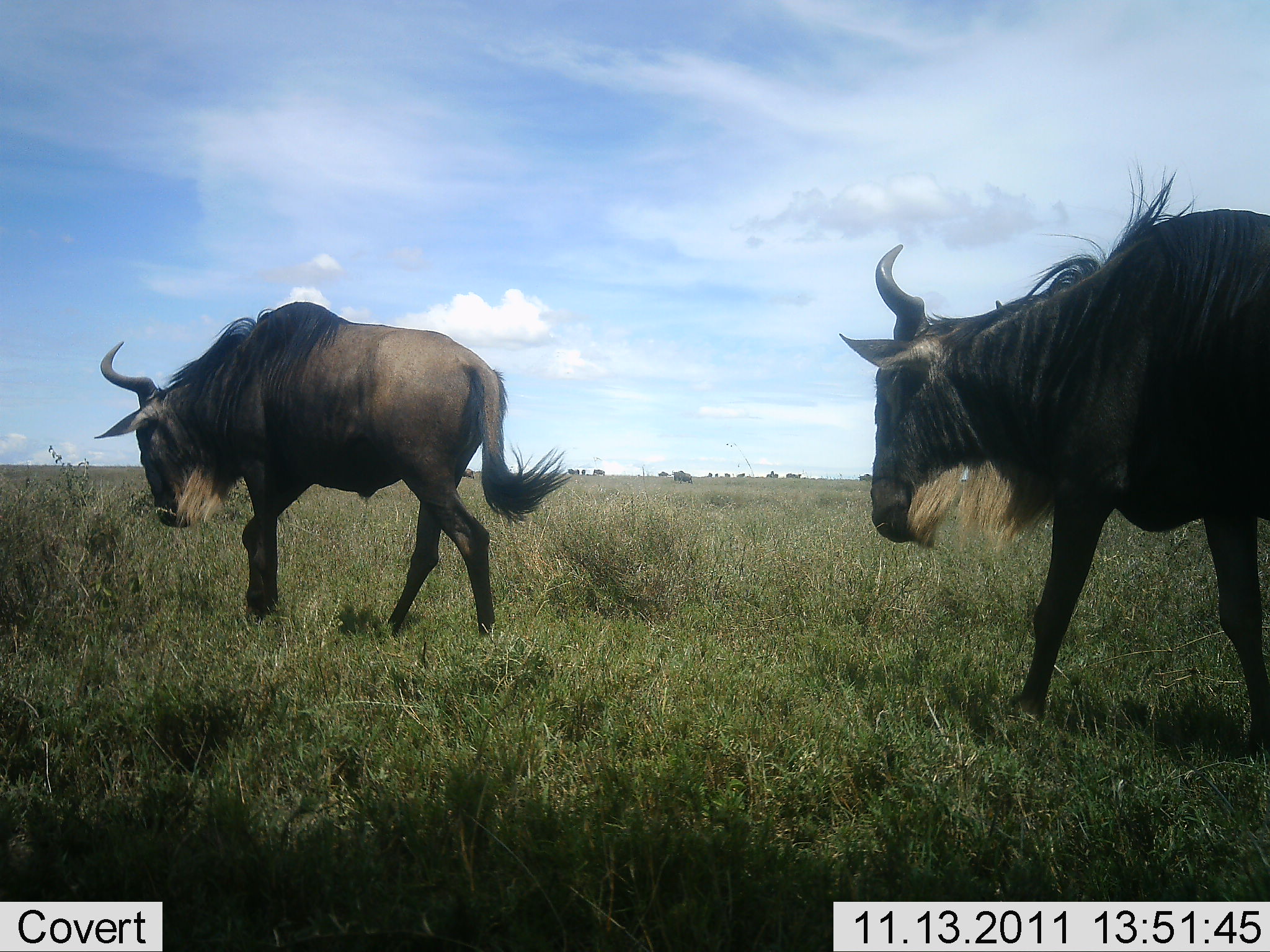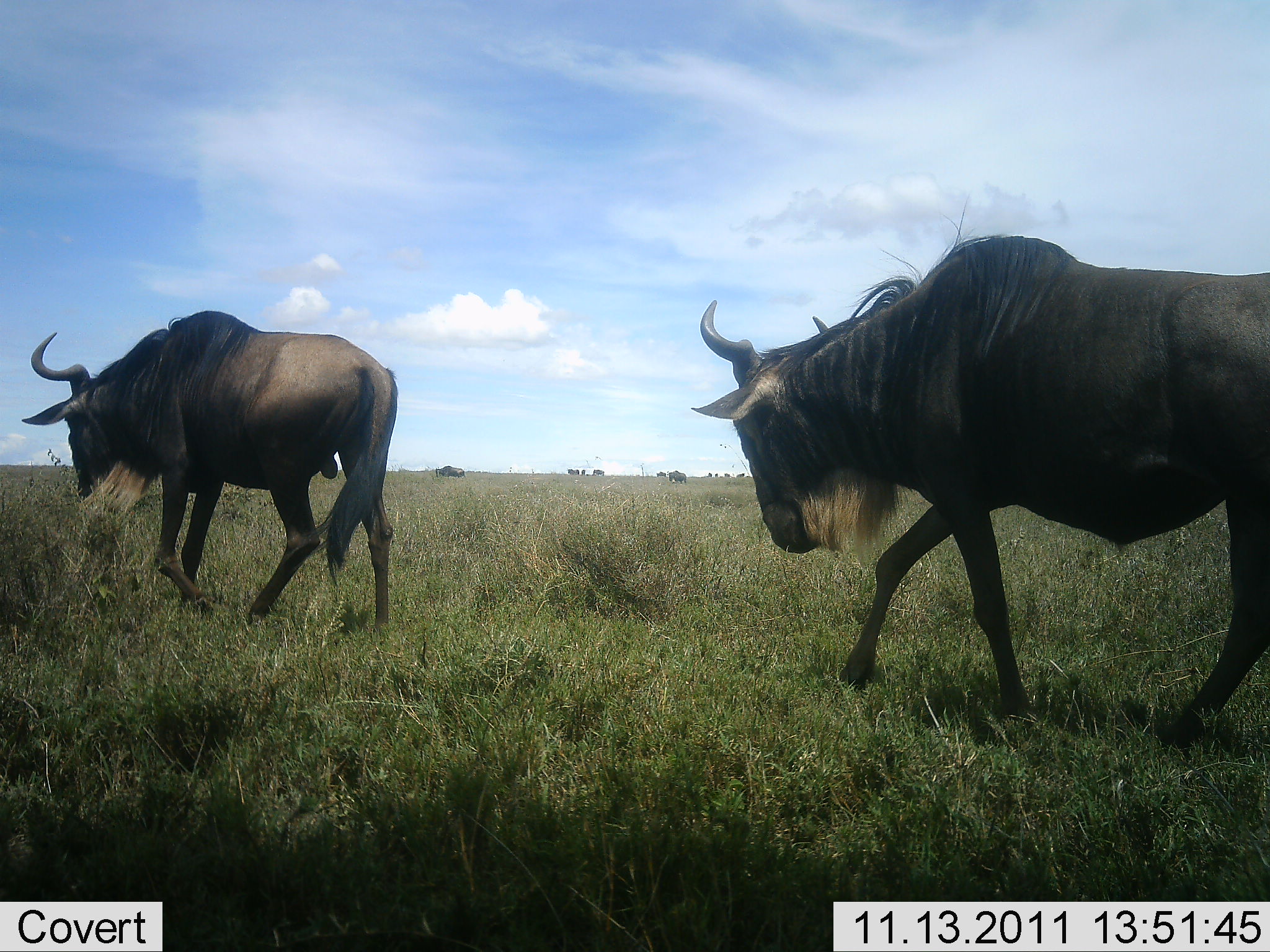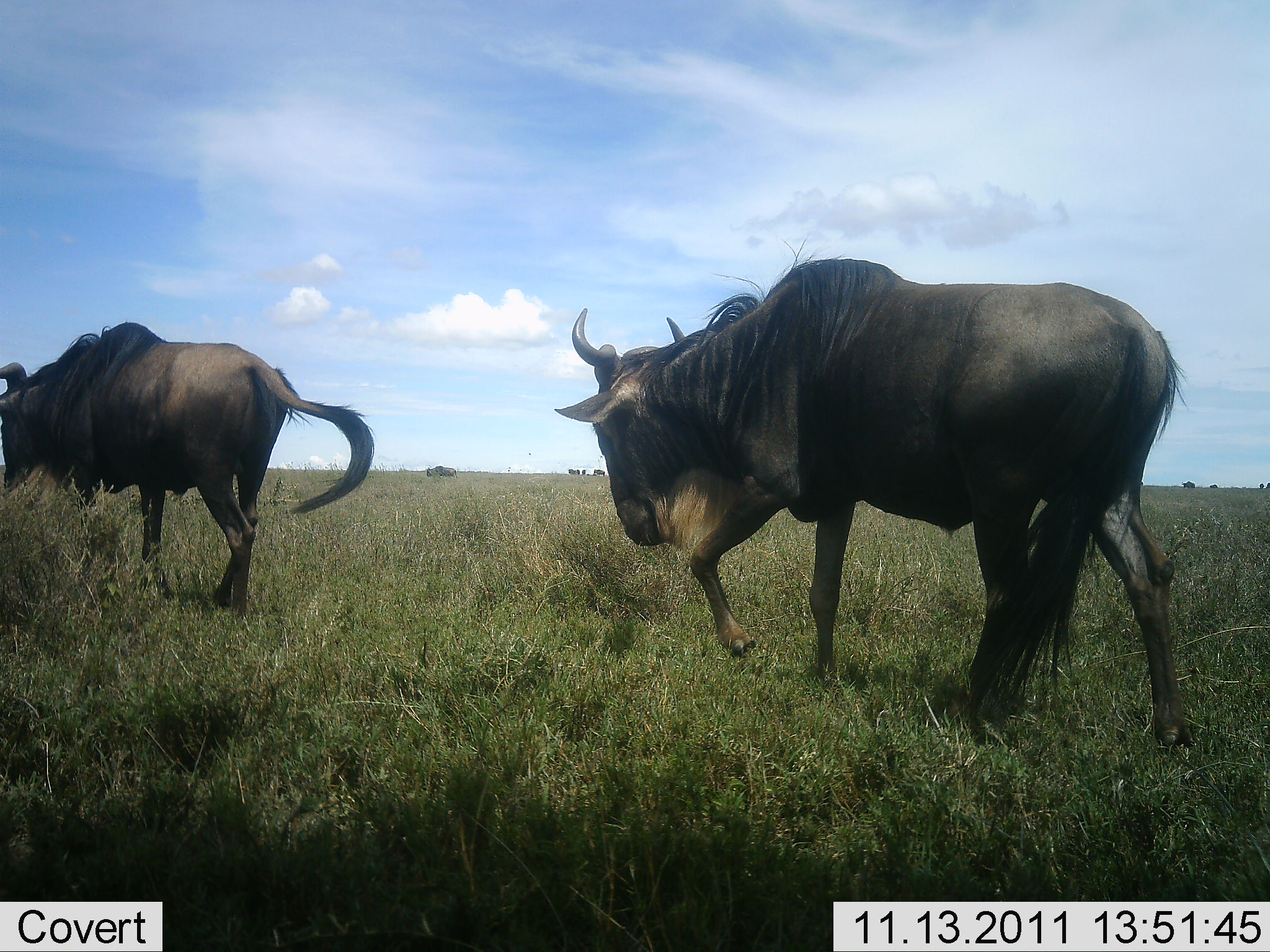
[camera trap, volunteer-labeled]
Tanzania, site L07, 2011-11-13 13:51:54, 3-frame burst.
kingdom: Animalia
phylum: Chordata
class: Mammalia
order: Artiodactyla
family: Bovidae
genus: Connochaetes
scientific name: Connochaetes taurinus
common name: blue wildebeest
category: wildebeest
Wildebeest (blue wildebeest) (Connochaetes taurinus), count 2. Behavior (volunteer vote fractions): standing 0%, resting 0%, moving 100%, interacting 0%. Young present (vote fraction): 0%. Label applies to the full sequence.